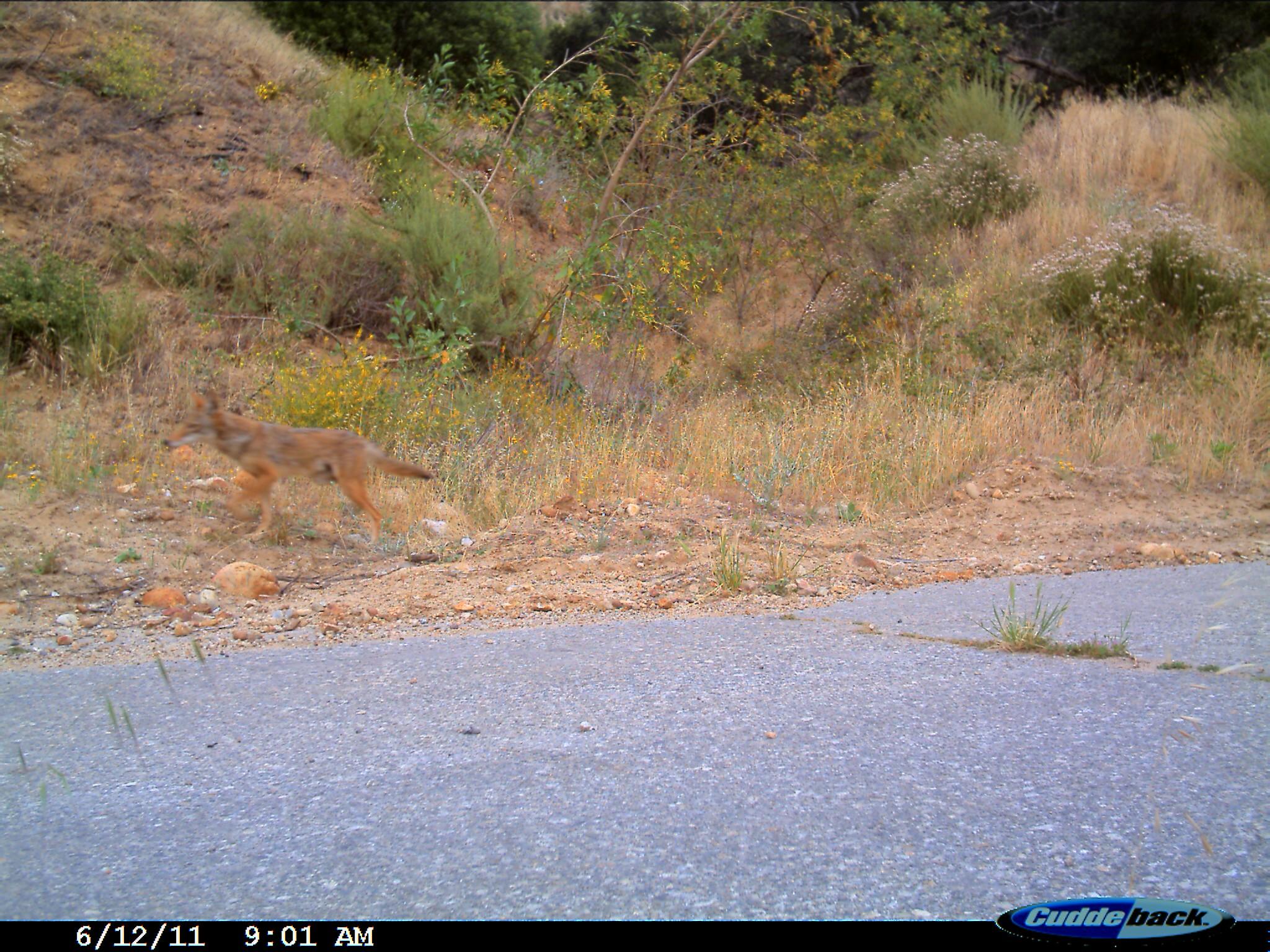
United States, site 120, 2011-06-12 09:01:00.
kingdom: Animalia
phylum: Chordata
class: Mammalia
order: Carnivora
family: Canidae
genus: Canis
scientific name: Canis latrans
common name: coyote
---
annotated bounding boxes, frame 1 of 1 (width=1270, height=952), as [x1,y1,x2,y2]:
coyote: [154,380,443,554]